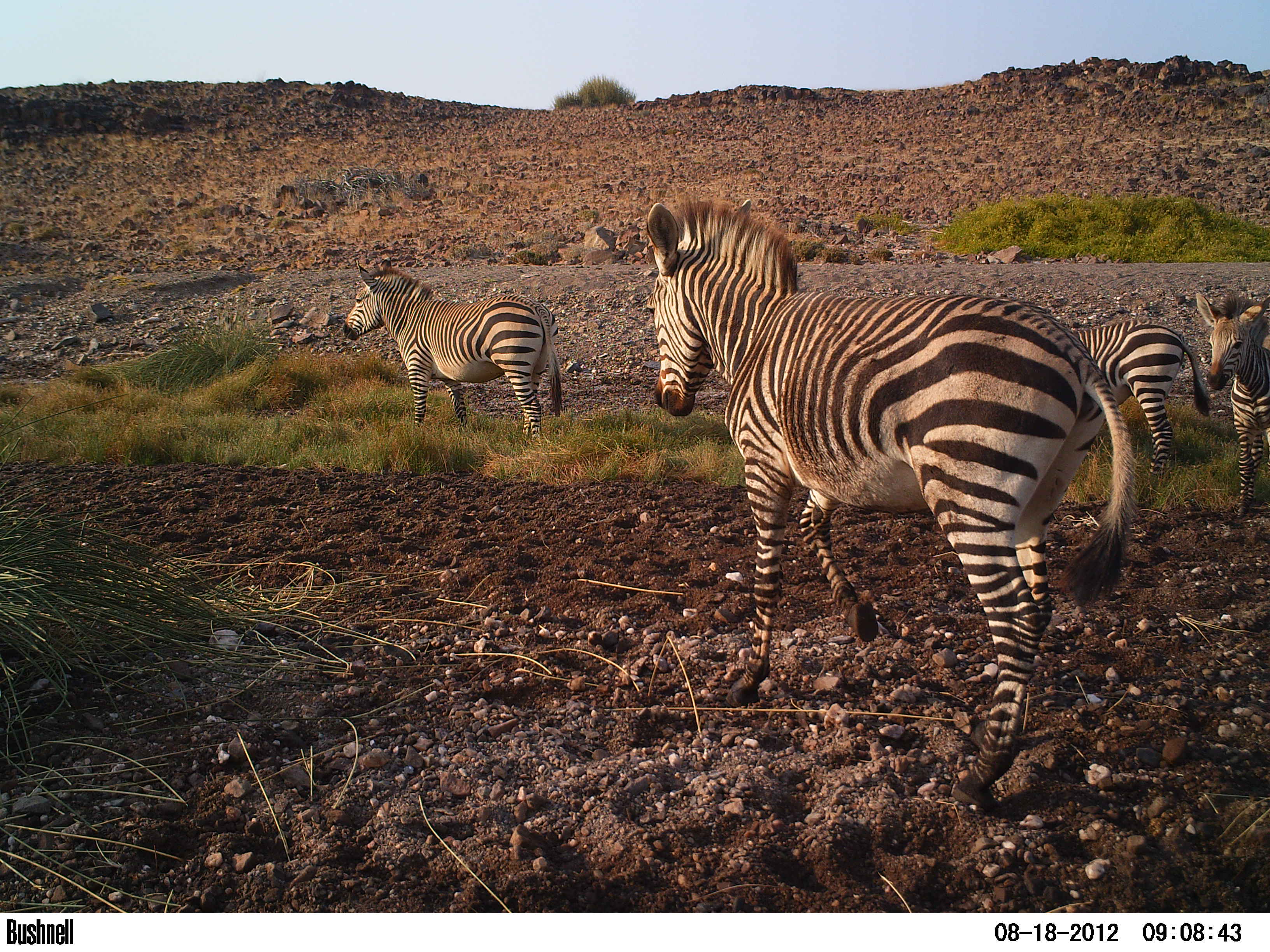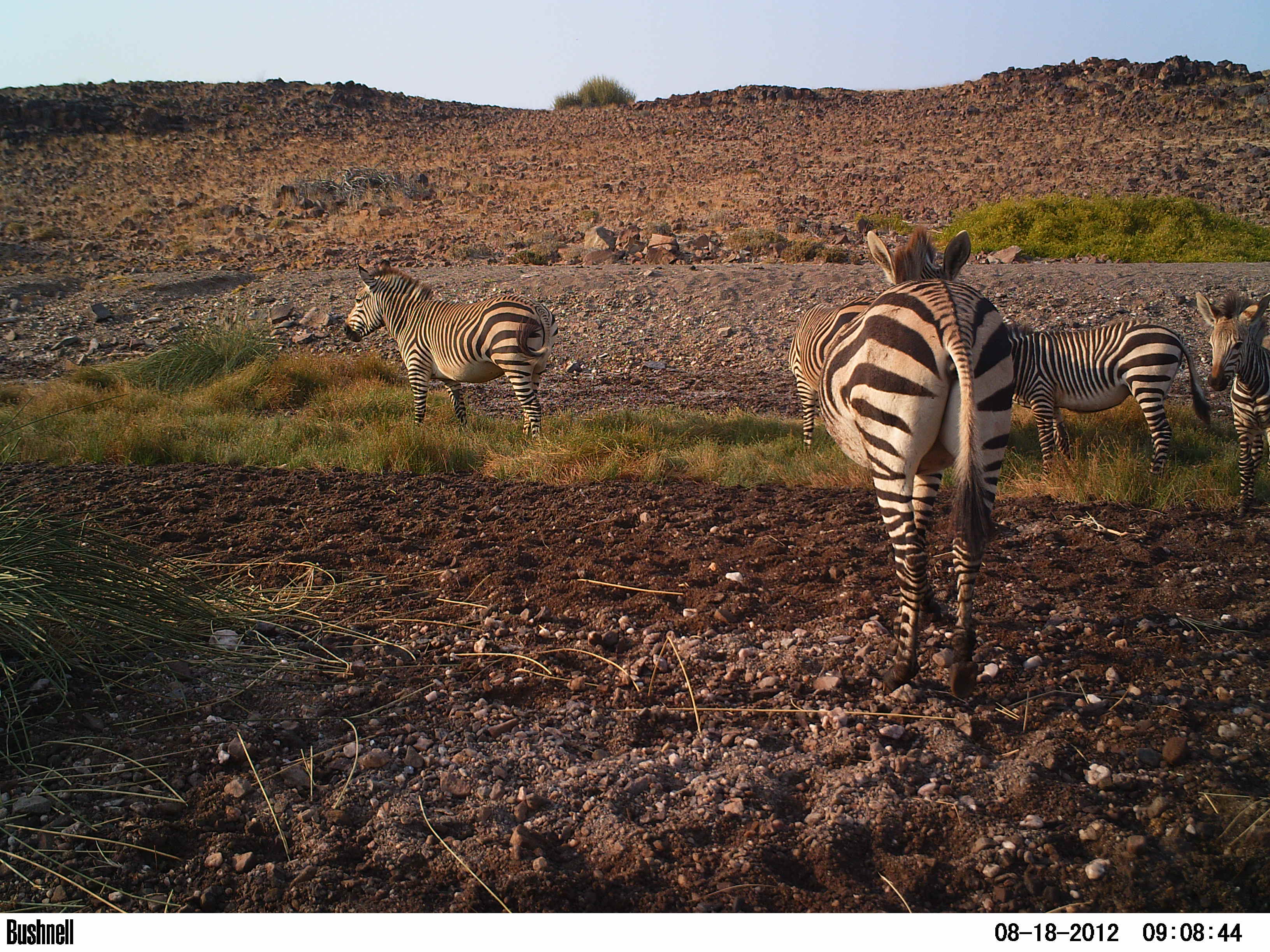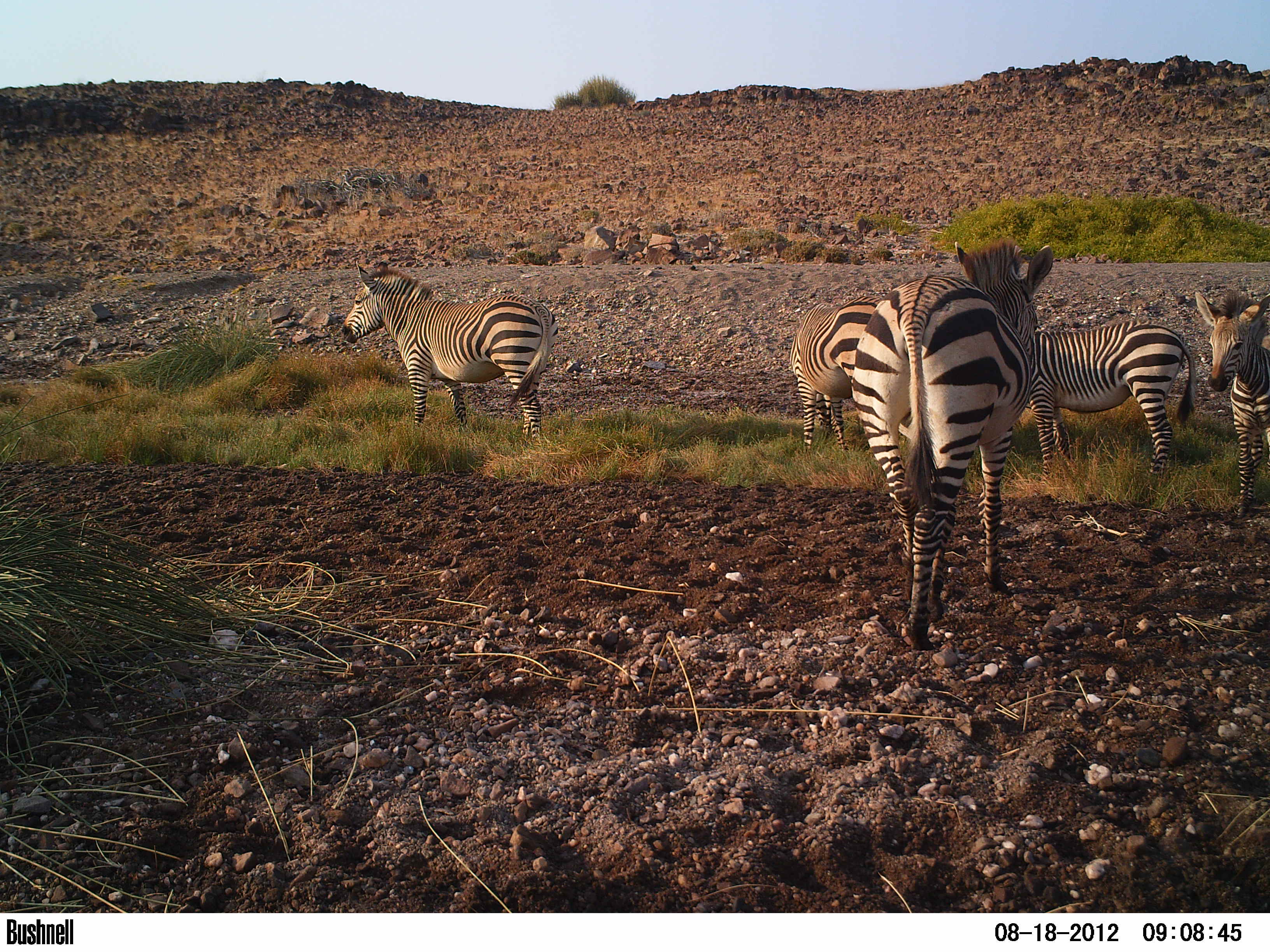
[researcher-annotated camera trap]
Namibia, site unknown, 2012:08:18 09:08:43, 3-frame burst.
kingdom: Animalia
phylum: Chordata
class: Mammalia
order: Perissodactyla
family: Equidae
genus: Equus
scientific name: Equus zebra hartmannae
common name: hartmann's mountain zebra